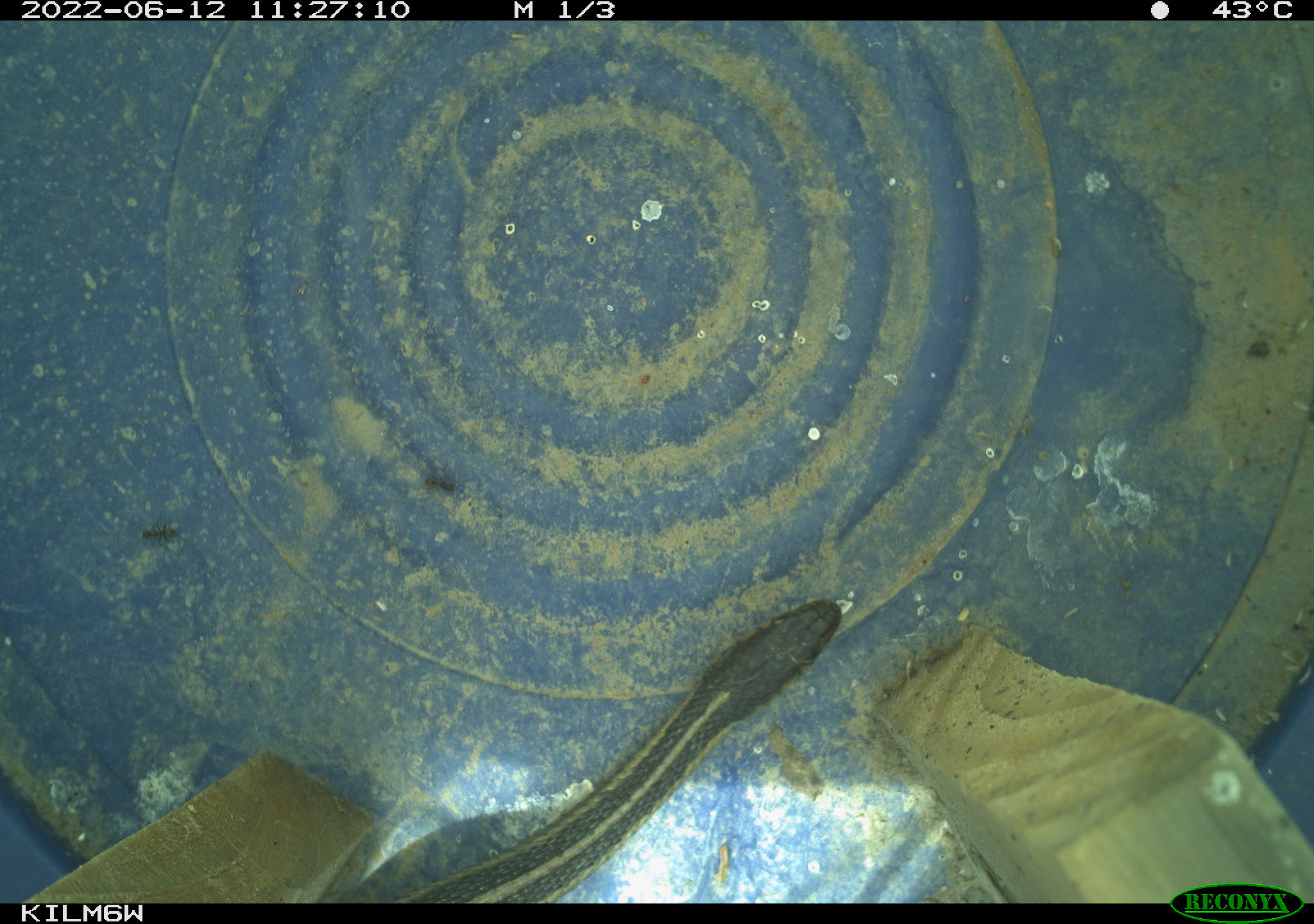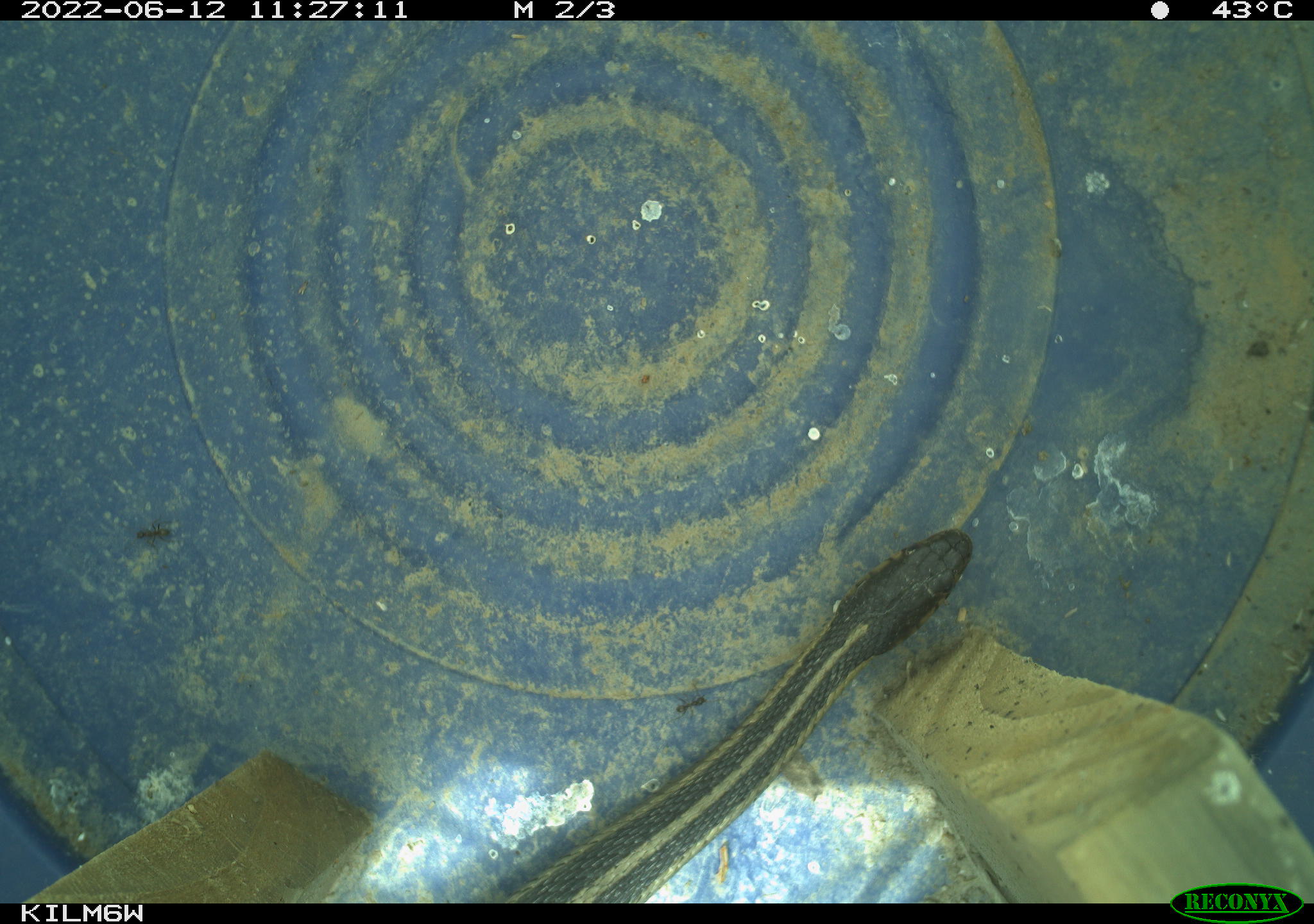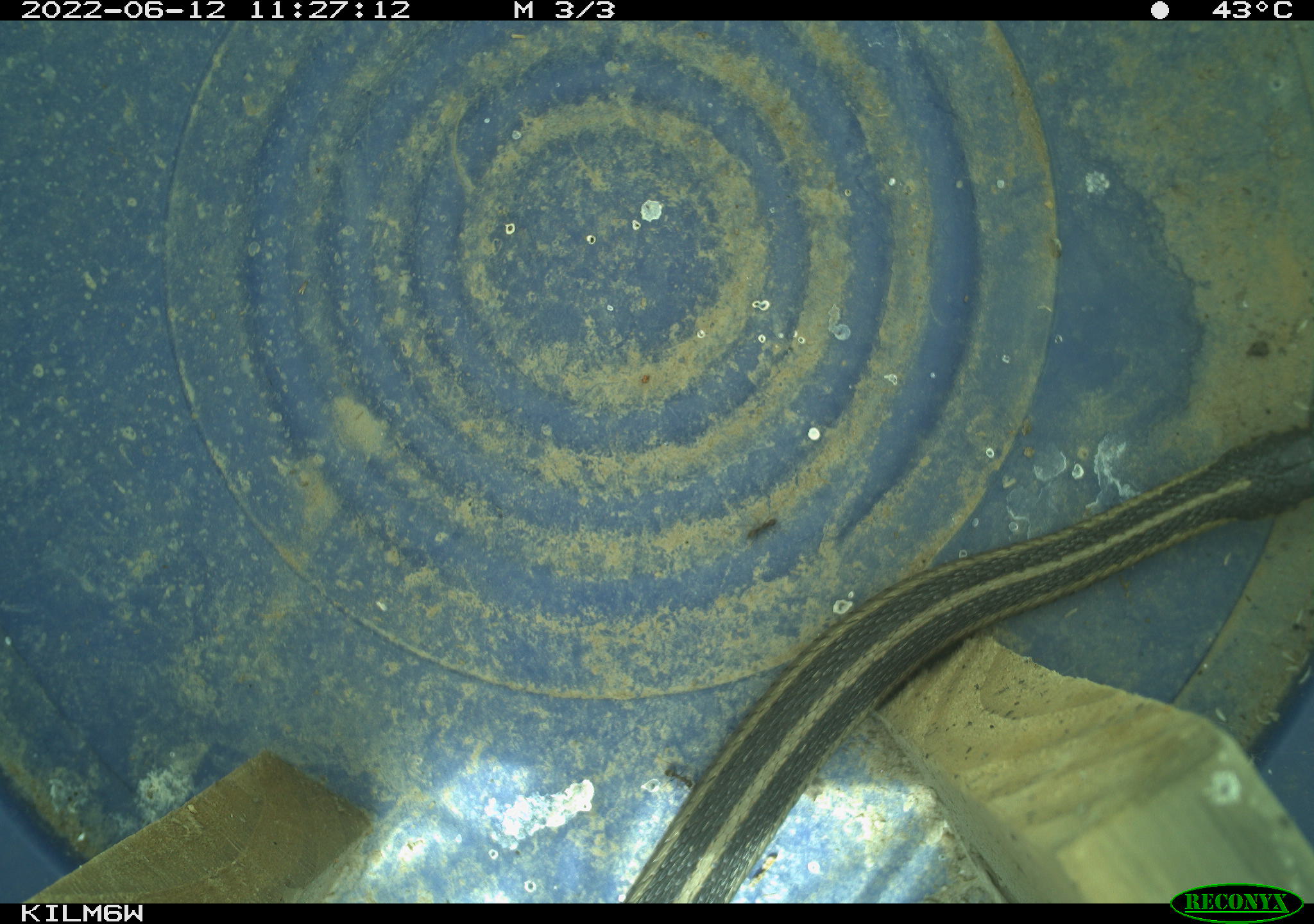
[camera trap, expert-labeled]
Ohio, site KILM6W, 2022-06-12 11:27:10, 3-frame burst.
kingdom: Animalia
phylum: Chordata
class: Reptilia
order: Squamata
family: Colubridae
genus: Thamnophis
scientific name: Thamnophis sirtalis sirtalis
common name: eastern gartersnake